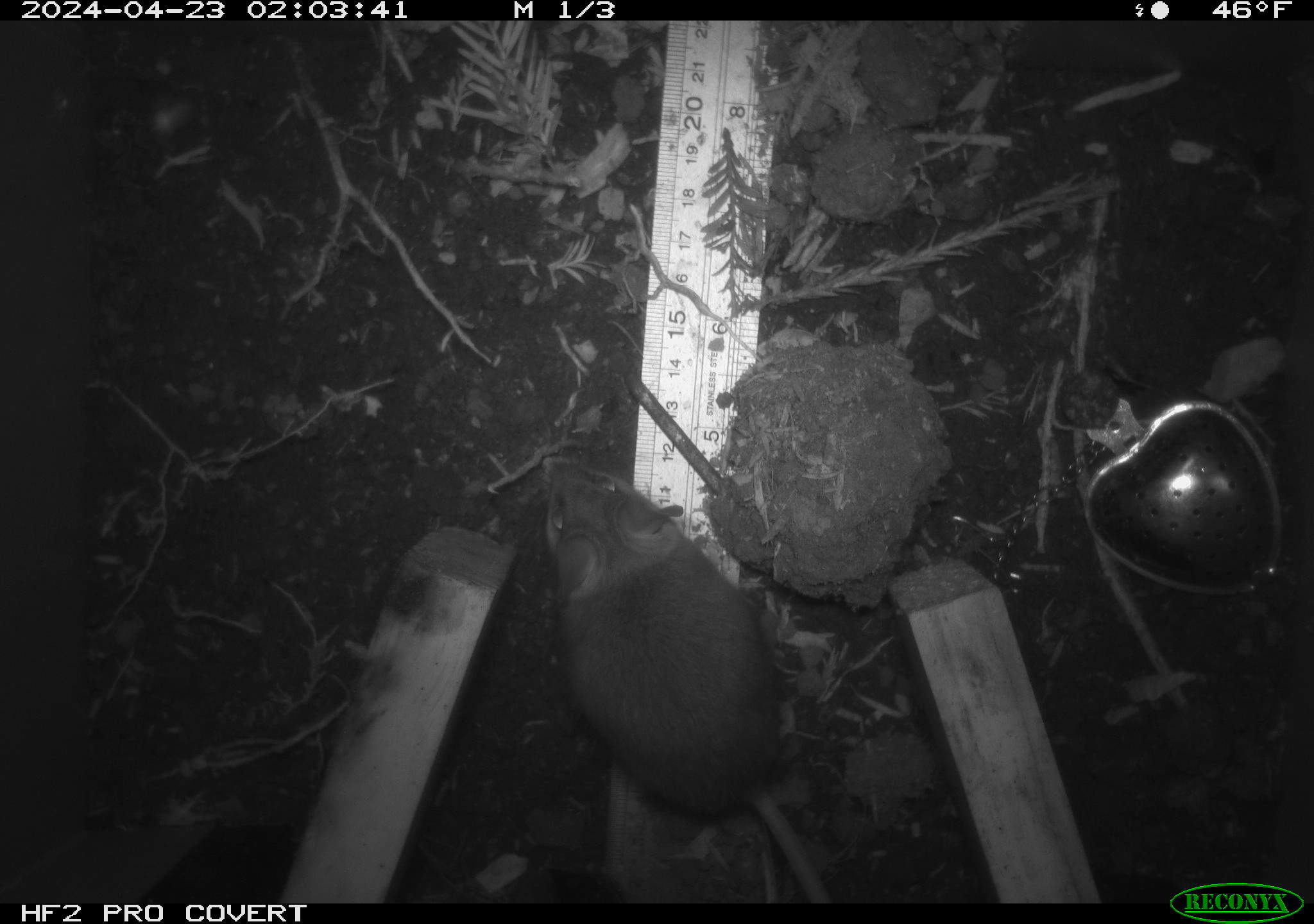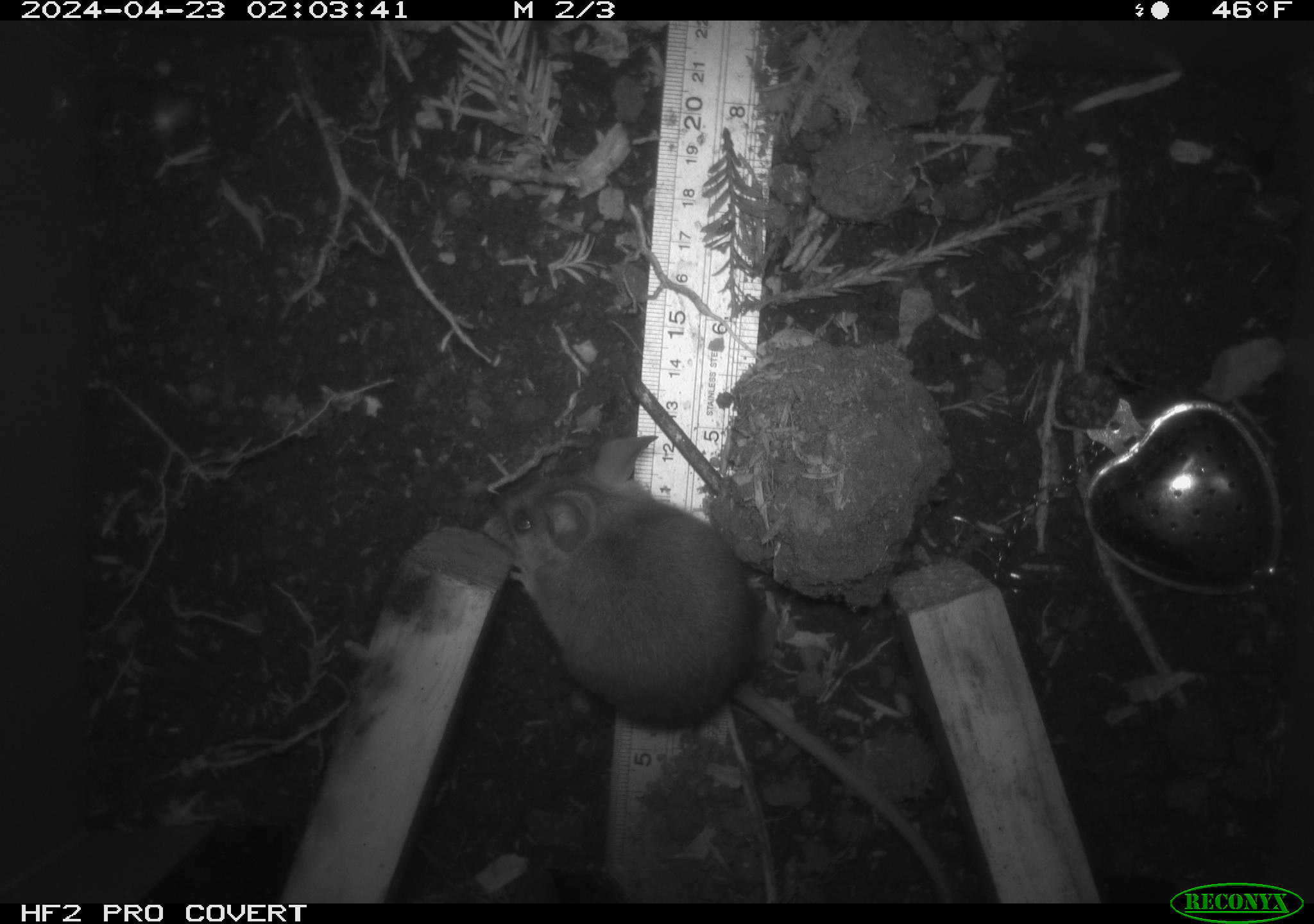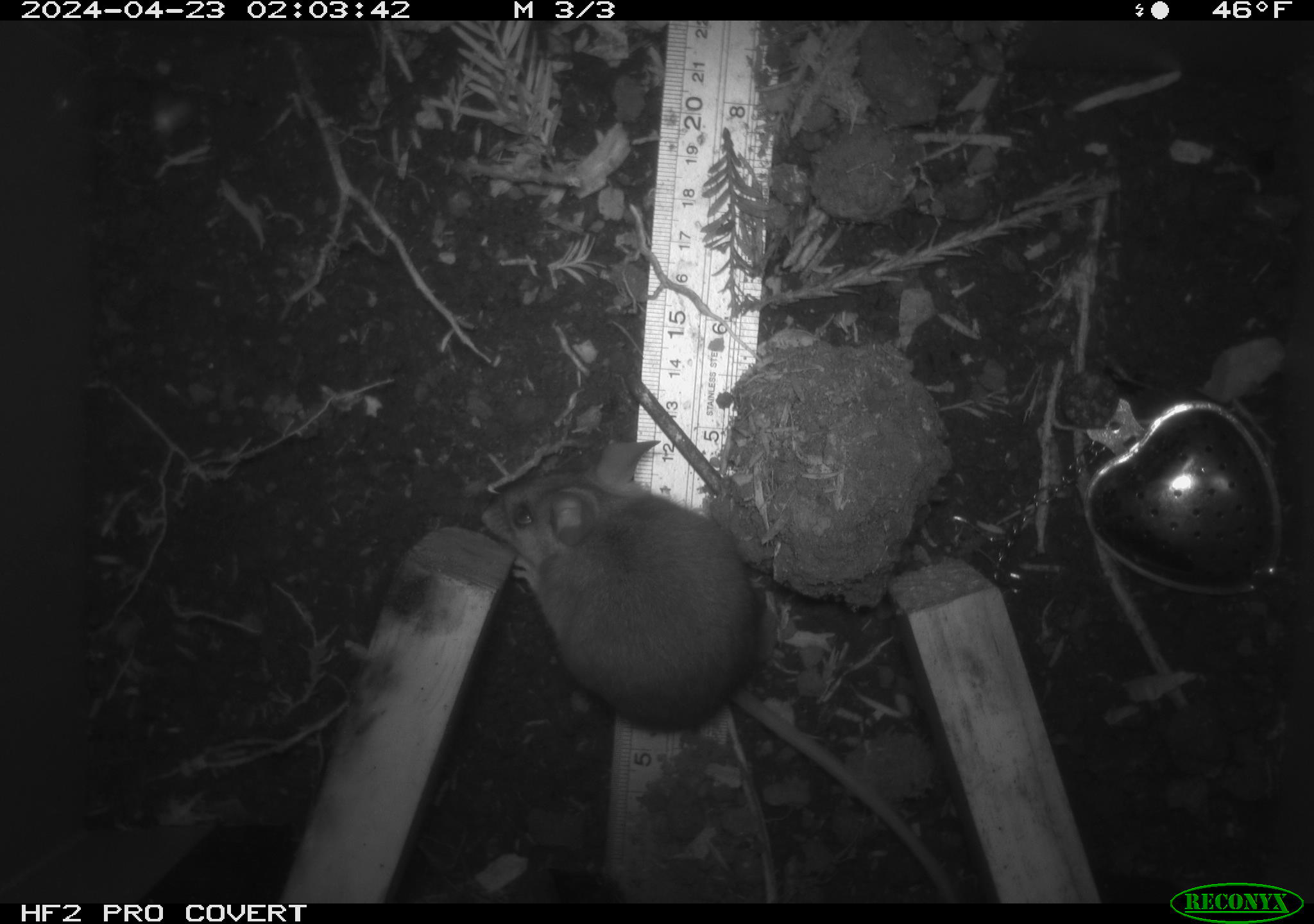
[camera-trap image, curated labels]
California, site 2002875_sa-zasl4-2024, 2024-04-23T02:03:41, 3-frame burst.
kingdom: Animalia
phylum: Chordata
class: Mammalia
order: Rodentia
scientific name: Rodentia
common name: mouse species